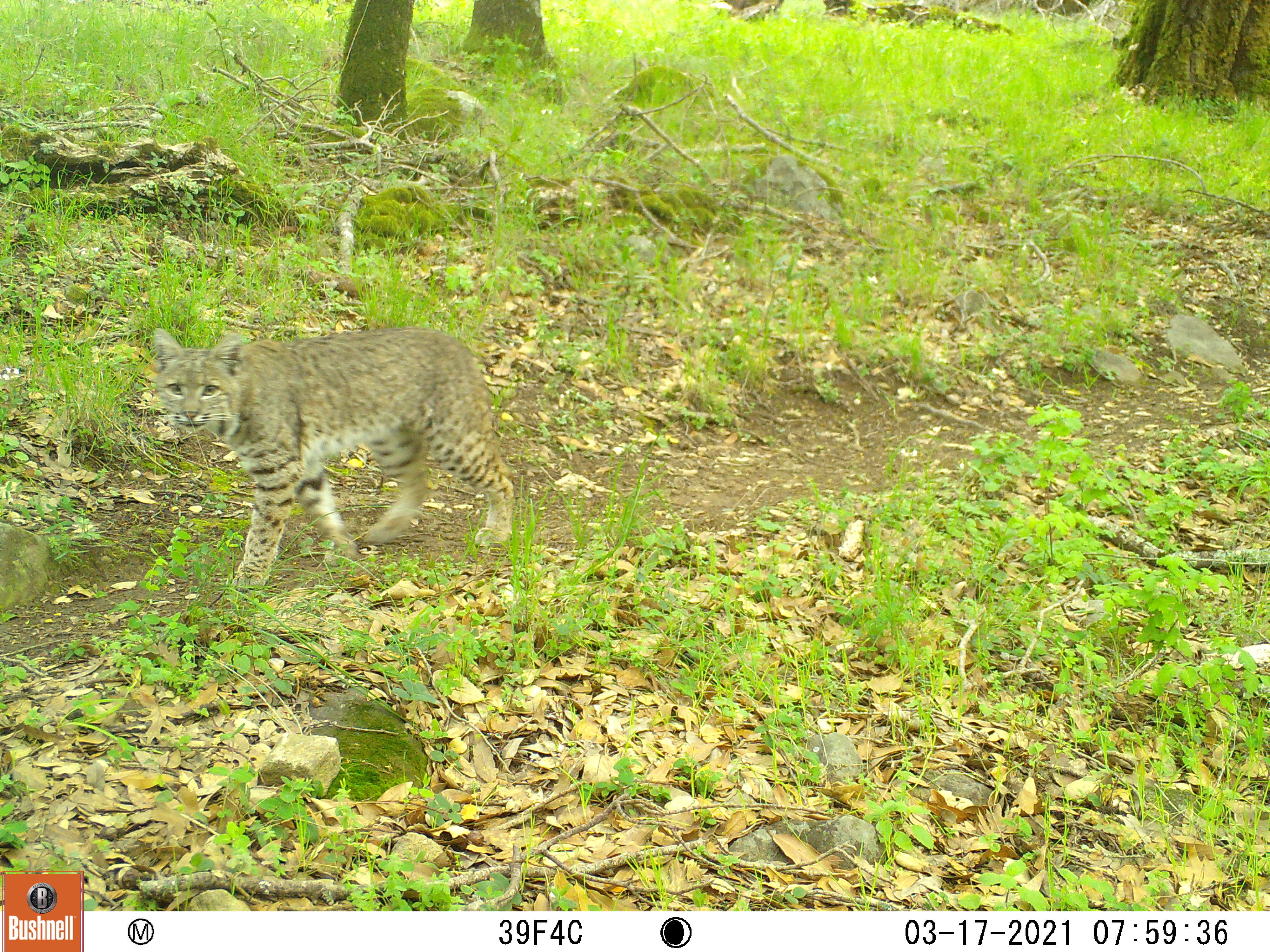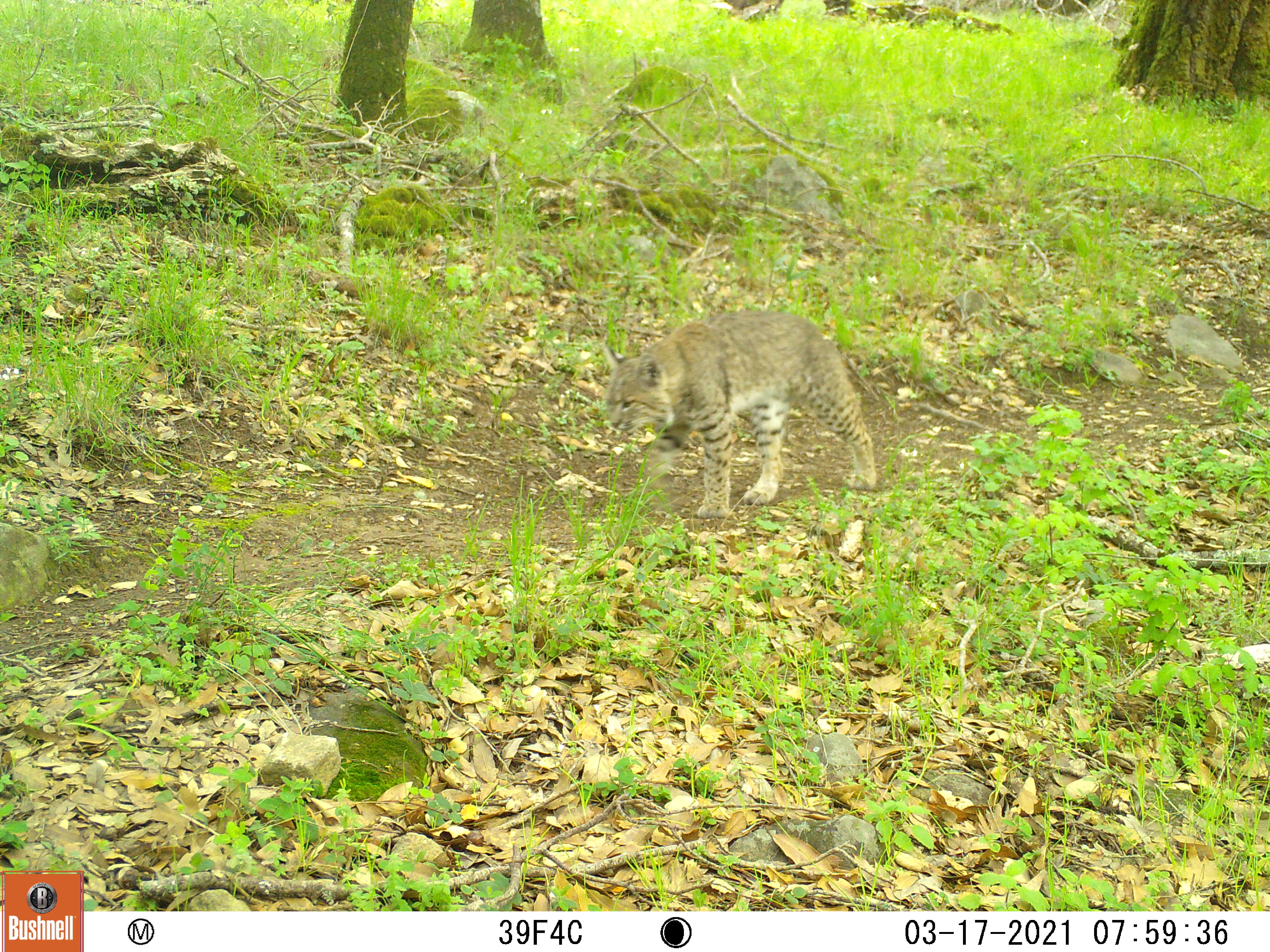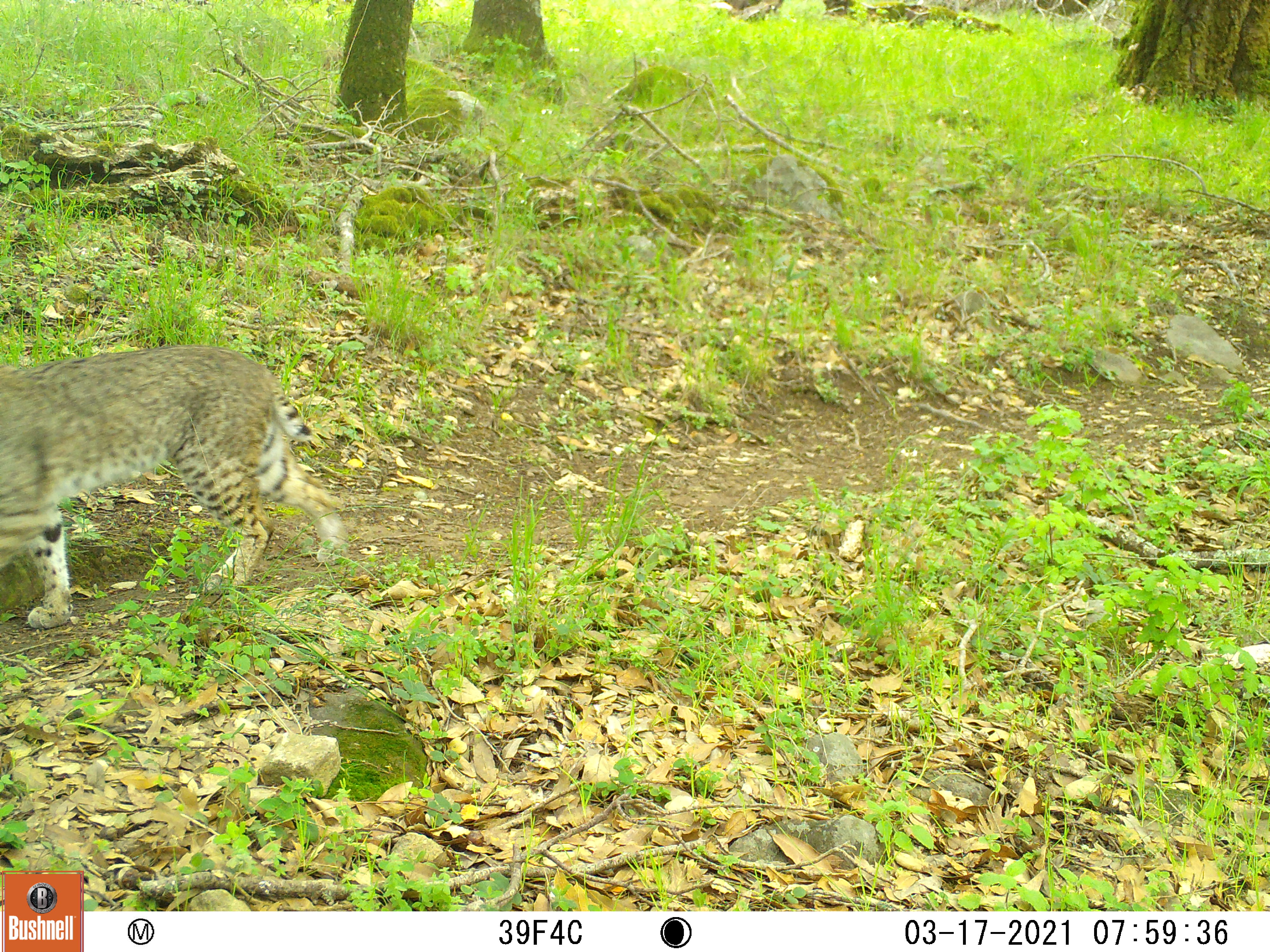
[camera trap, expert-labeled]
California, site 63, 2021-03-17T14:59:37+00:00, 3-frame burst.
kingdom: Animalia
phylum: Chordata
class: Mammalia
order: Carnivora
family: Felidae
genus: Lynx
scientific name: Lynx rufus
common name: bobcat